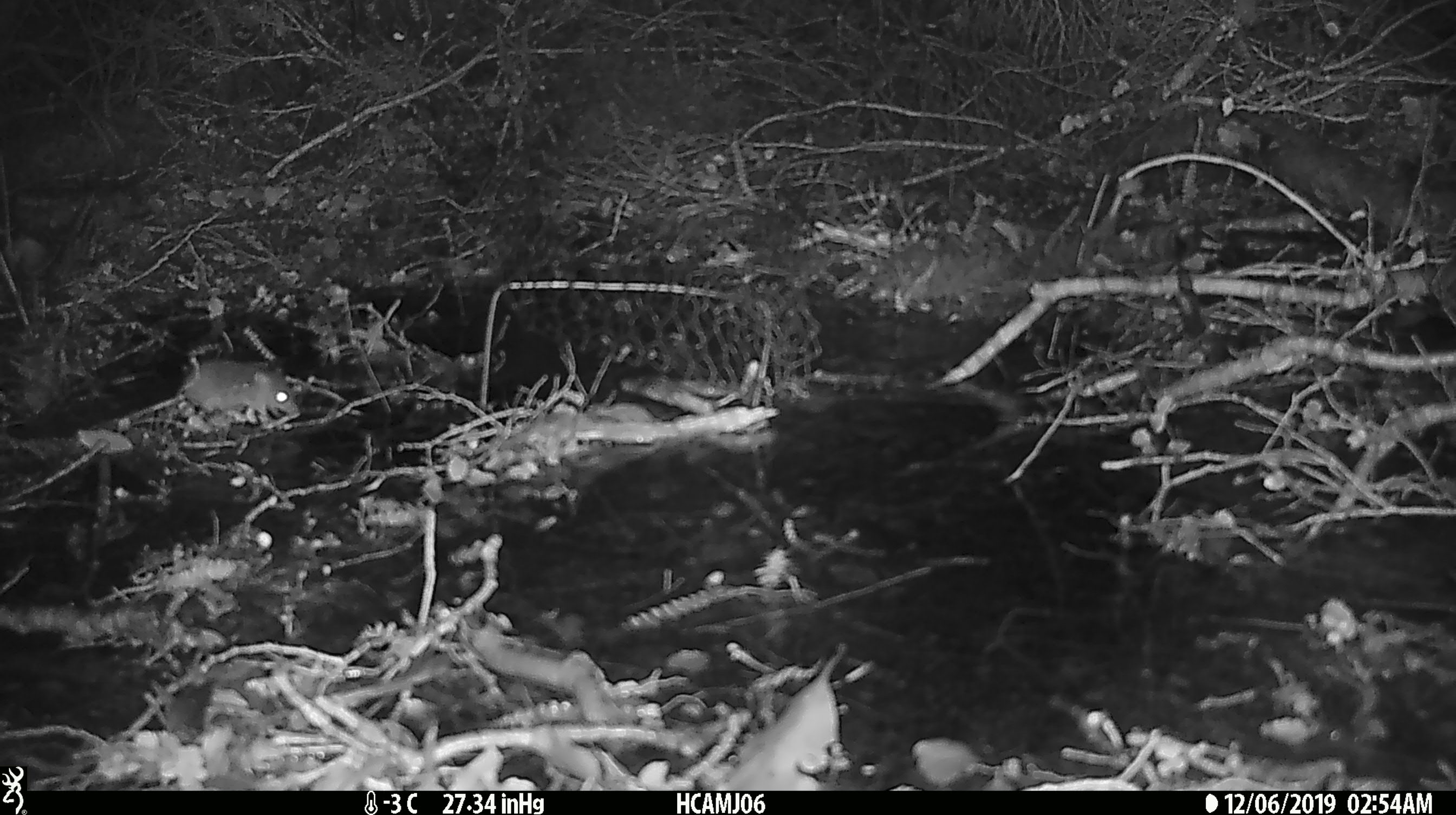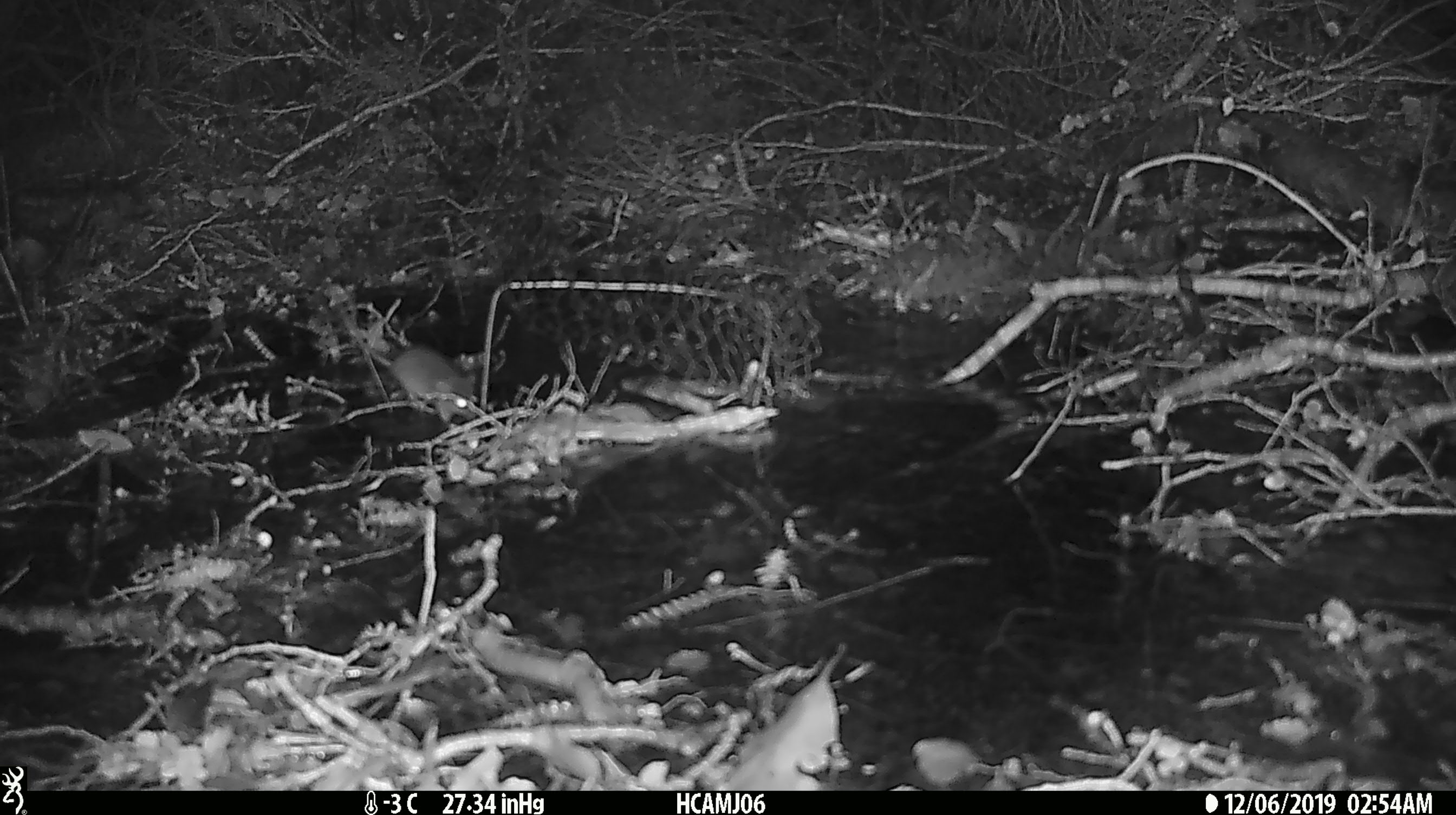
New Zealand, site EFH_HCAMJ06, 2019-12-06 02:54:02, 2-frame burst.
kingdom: Animalia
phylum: Chordata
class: Mammalia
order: Rodentia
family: Muridae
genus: Mus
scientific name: Mus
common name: mouse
Mouse (Mus).